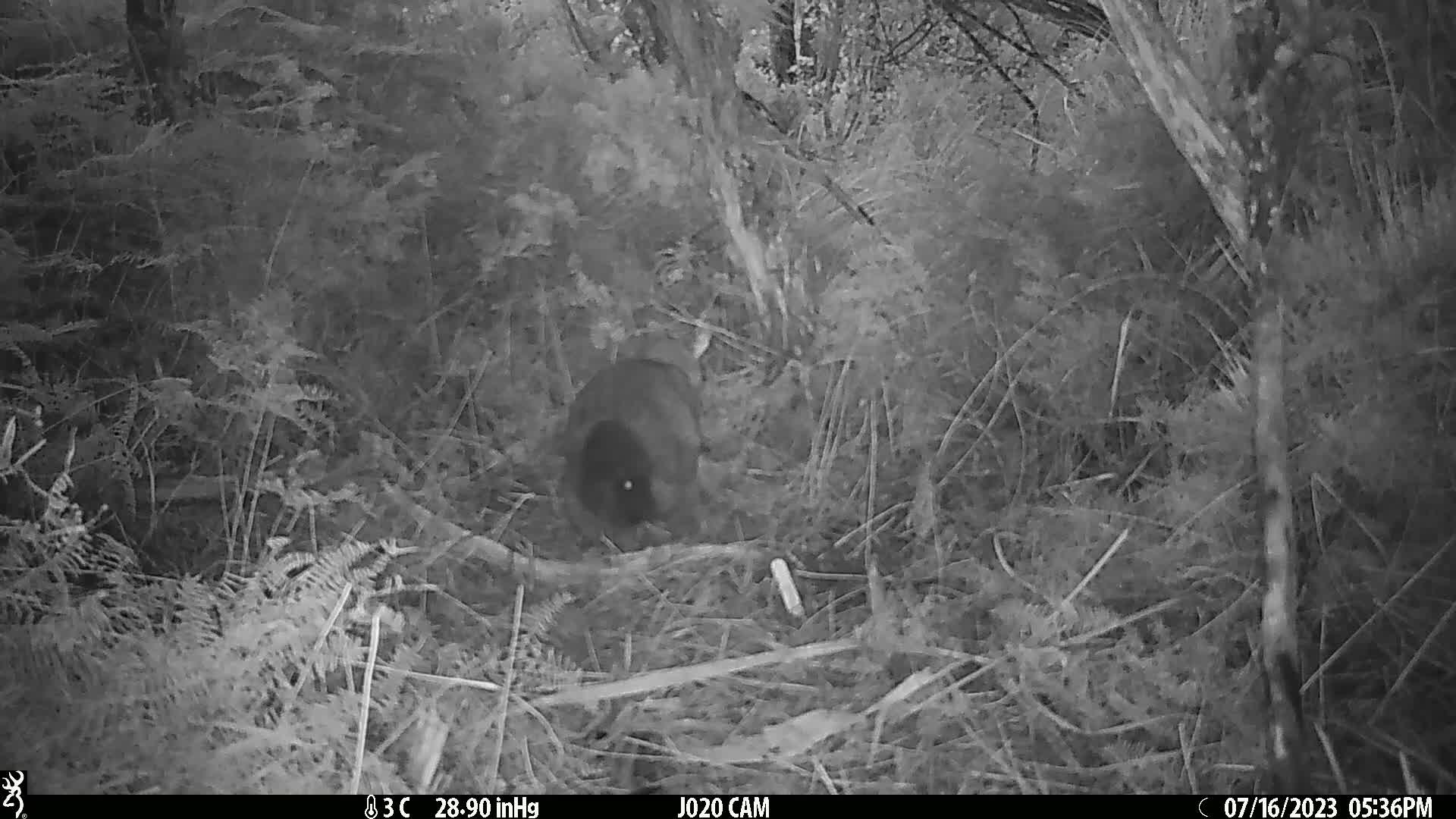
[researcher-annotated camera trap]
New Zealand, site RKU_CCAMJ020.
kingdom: Animalia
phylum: Chordata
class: Mammalia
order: Diprotodontia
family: Phalangeridae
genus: Trichosurus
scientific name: Trichosurus vulpecula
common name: common brushtail possum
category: possum